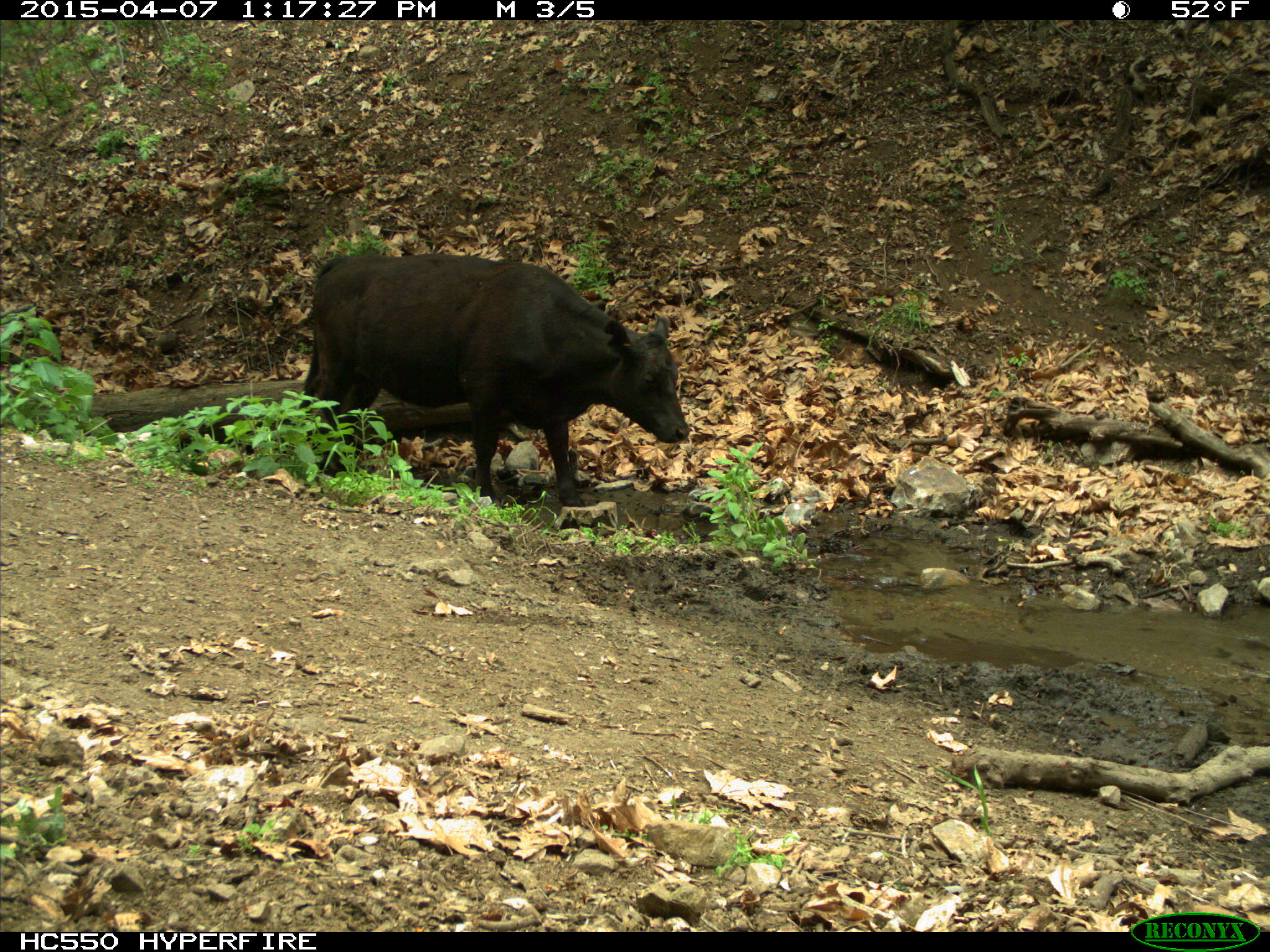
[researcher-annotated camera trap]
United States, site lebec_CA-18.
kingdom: Animalia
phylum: Chordata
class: Mammalia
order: Artiodactyla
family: Bovidae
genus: Bos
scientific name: Bos taurus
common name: domestic cow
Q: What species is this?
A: Bos taurus (domestic cow).